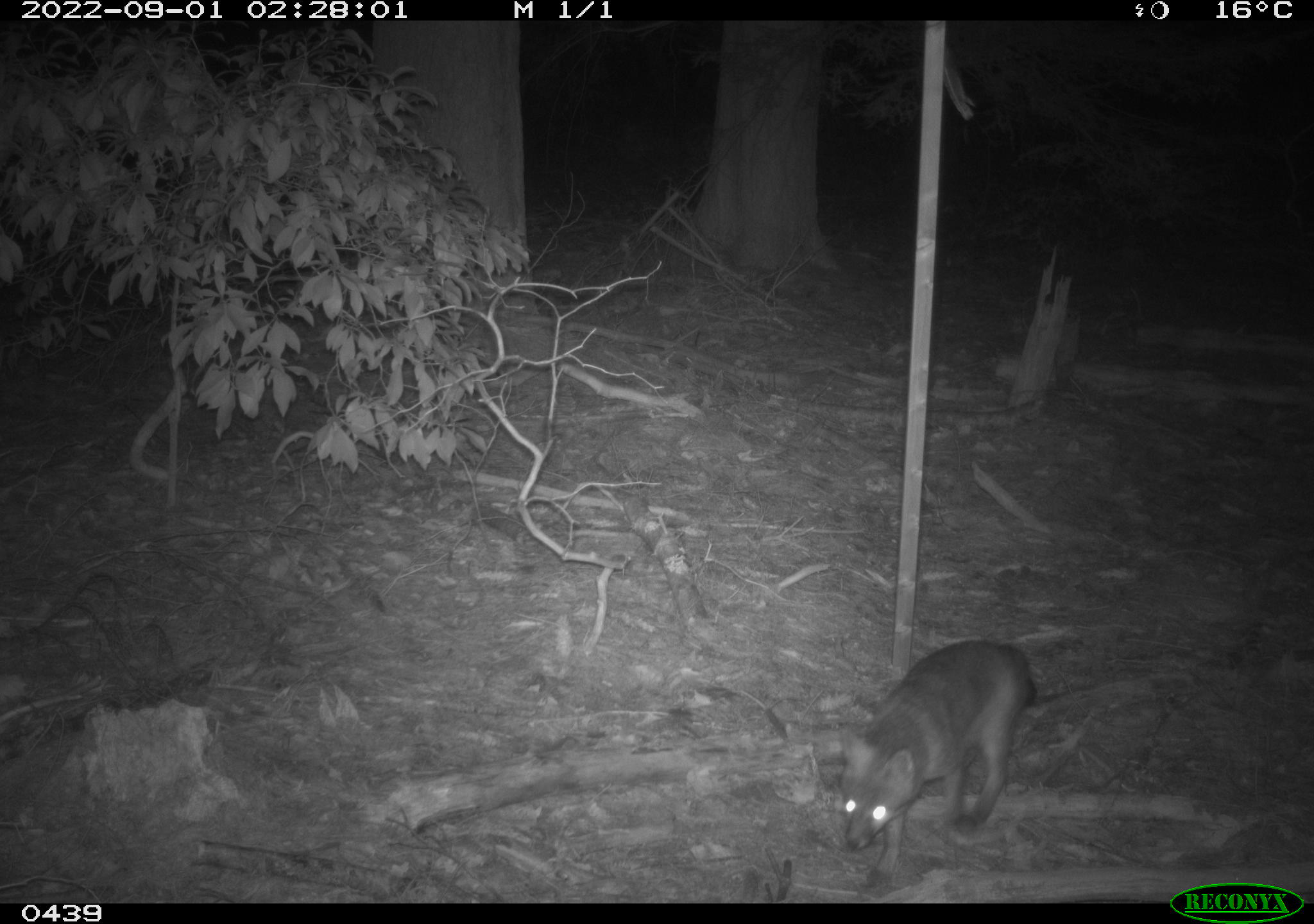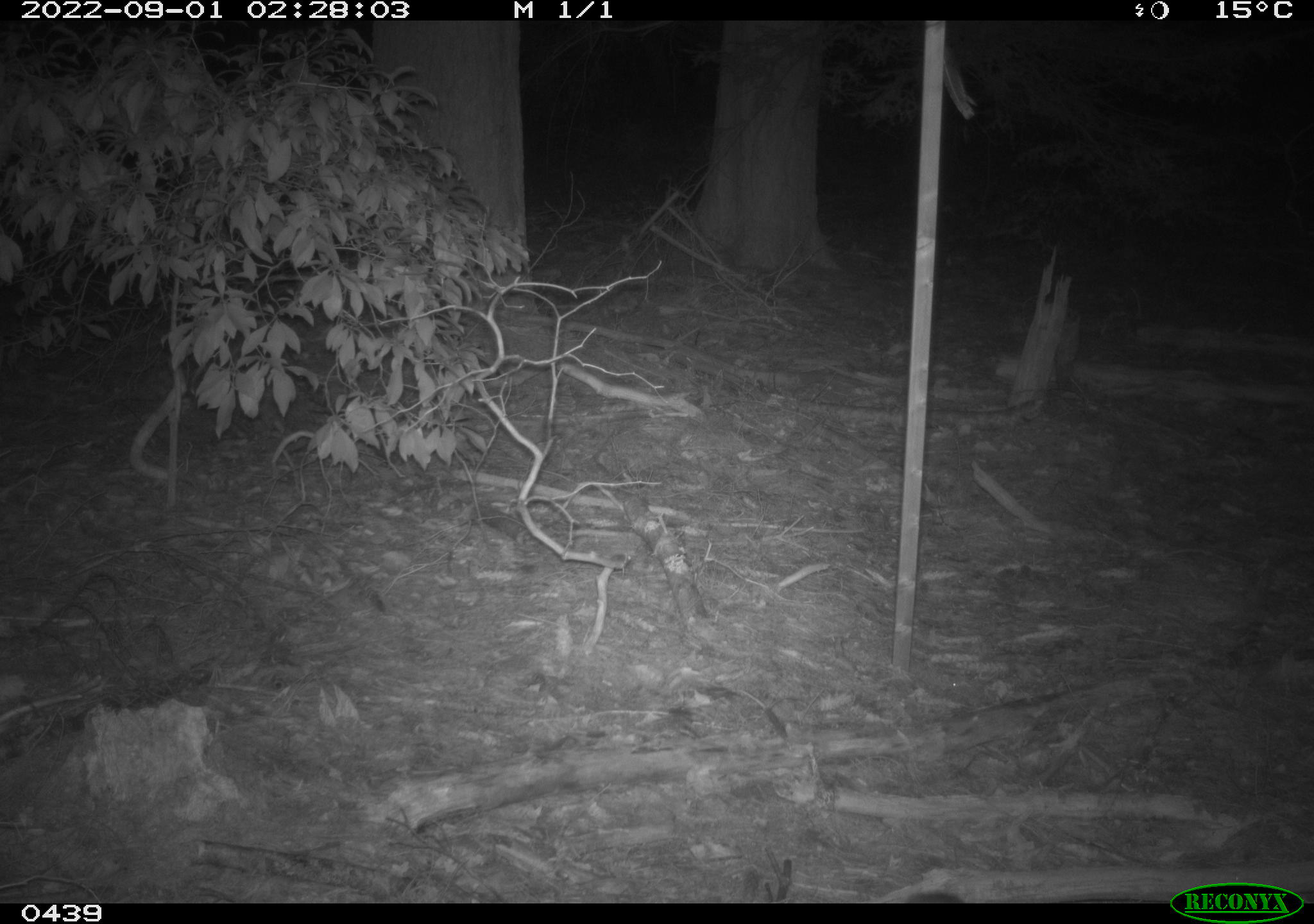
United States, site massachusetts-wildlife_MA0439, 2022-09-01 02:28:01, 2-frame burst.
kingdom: Animalia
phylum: Chordata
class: Mammalia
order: Carnivora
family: Canidae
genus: Urocyon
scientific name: Urocyon cinereoargenteus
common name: gray fox